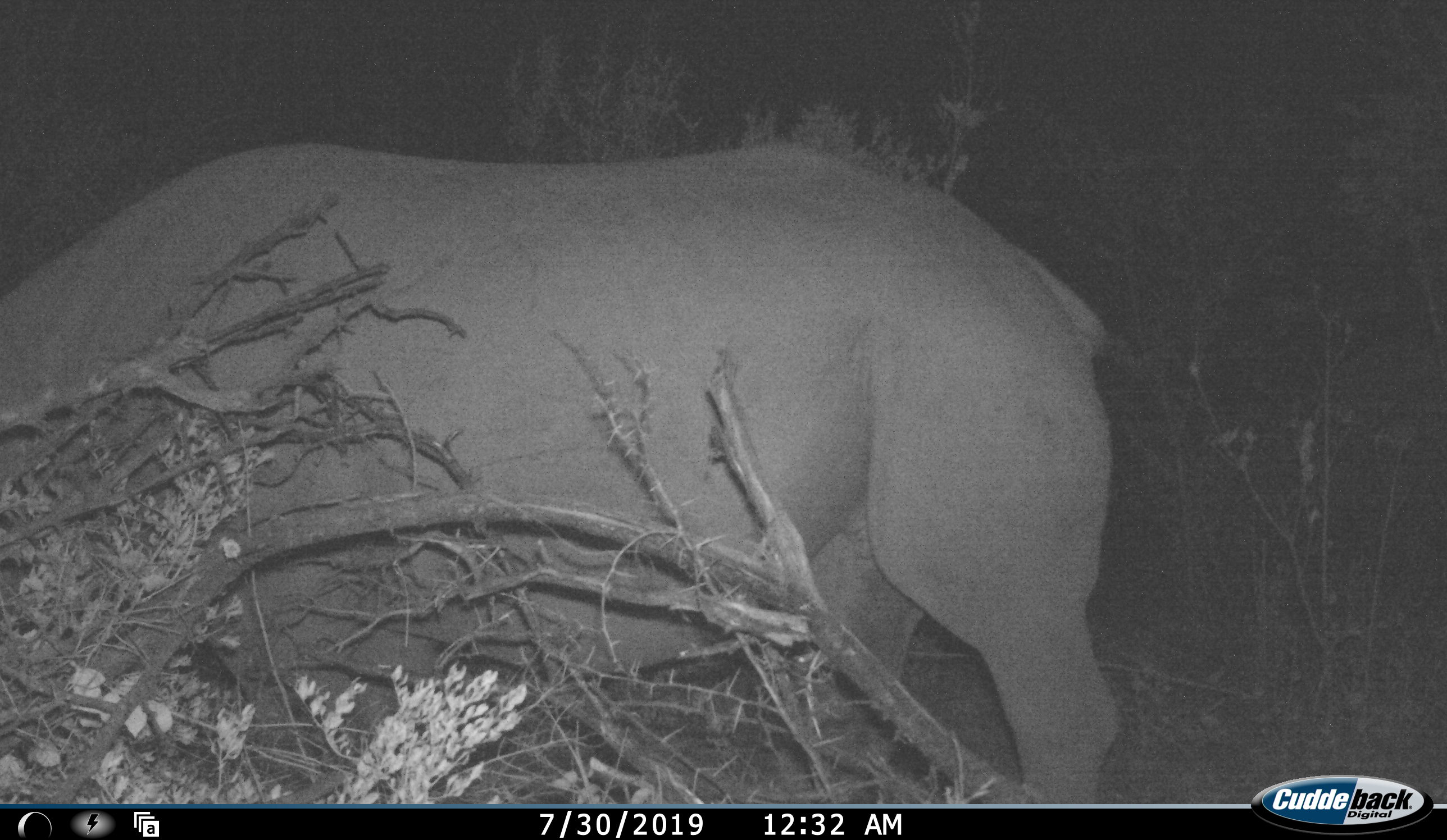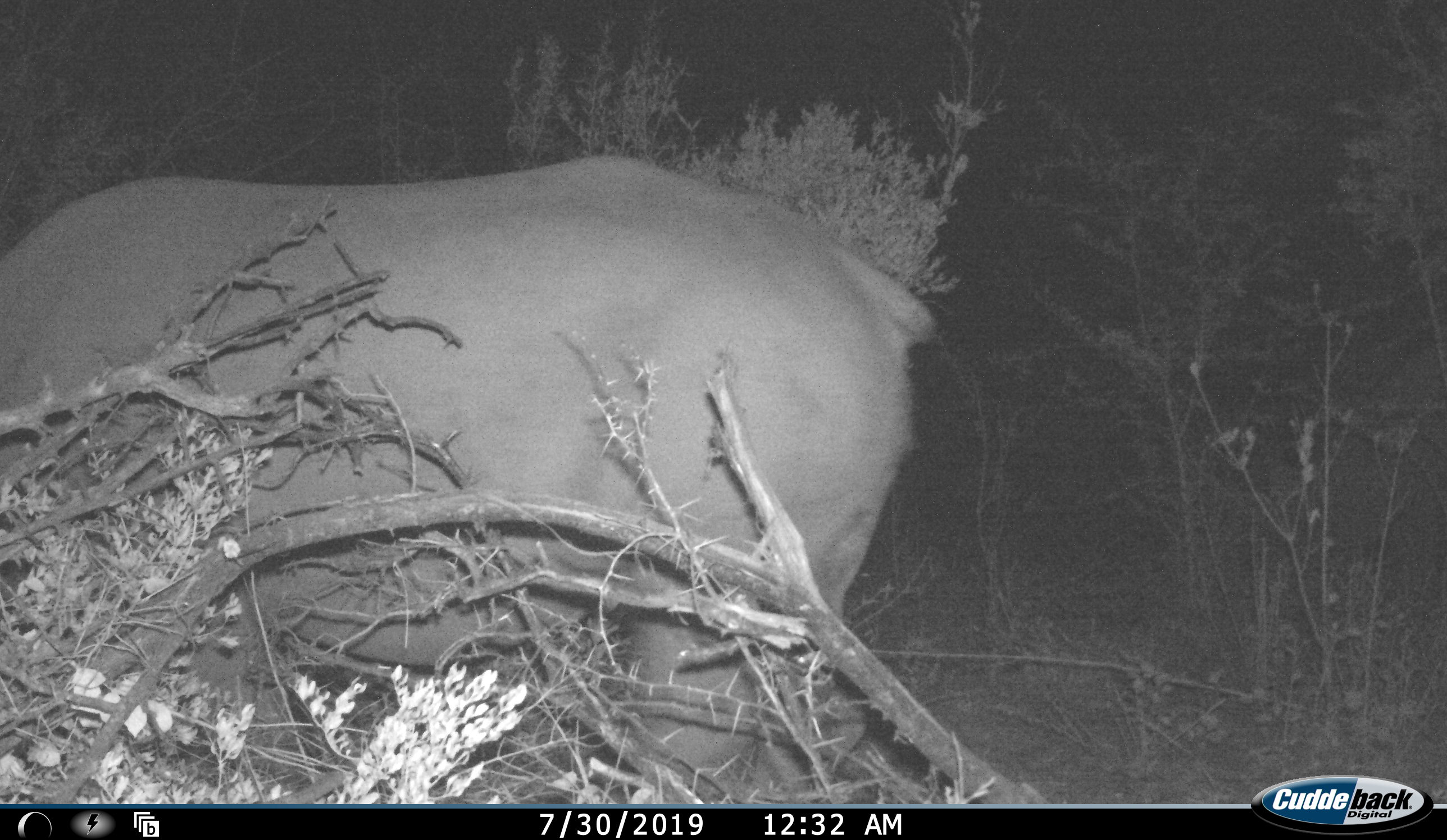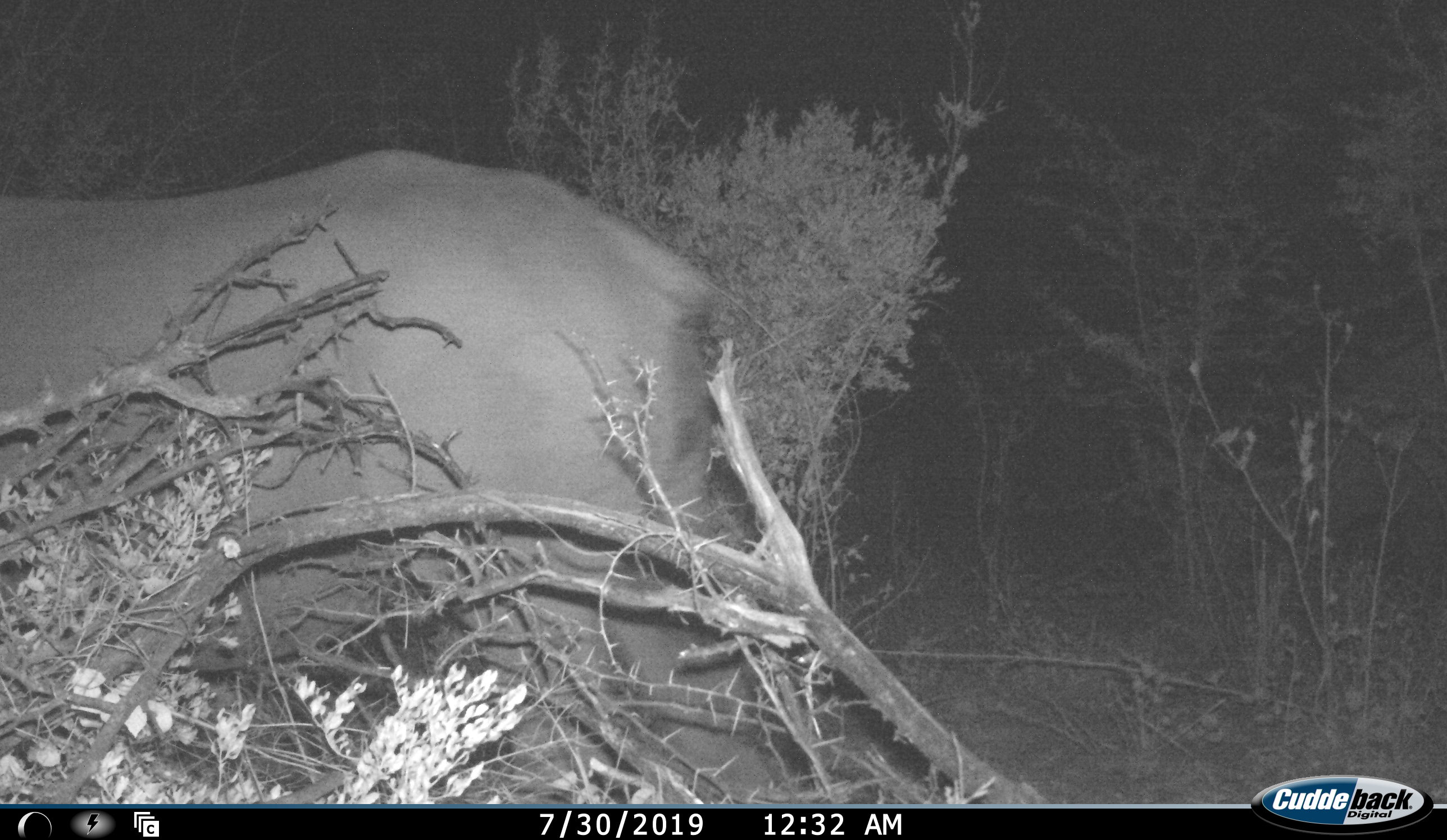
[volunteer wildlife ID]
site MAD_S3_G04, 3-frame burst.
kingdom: Animalia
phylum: Chordata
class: Mammalia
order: Perissodactyla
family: Rhinocerotidae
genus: Ceratotherium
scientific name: Ceratotherium simum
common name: white rhinoceros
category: rhinoceroswhite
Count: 1.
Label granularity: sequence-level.